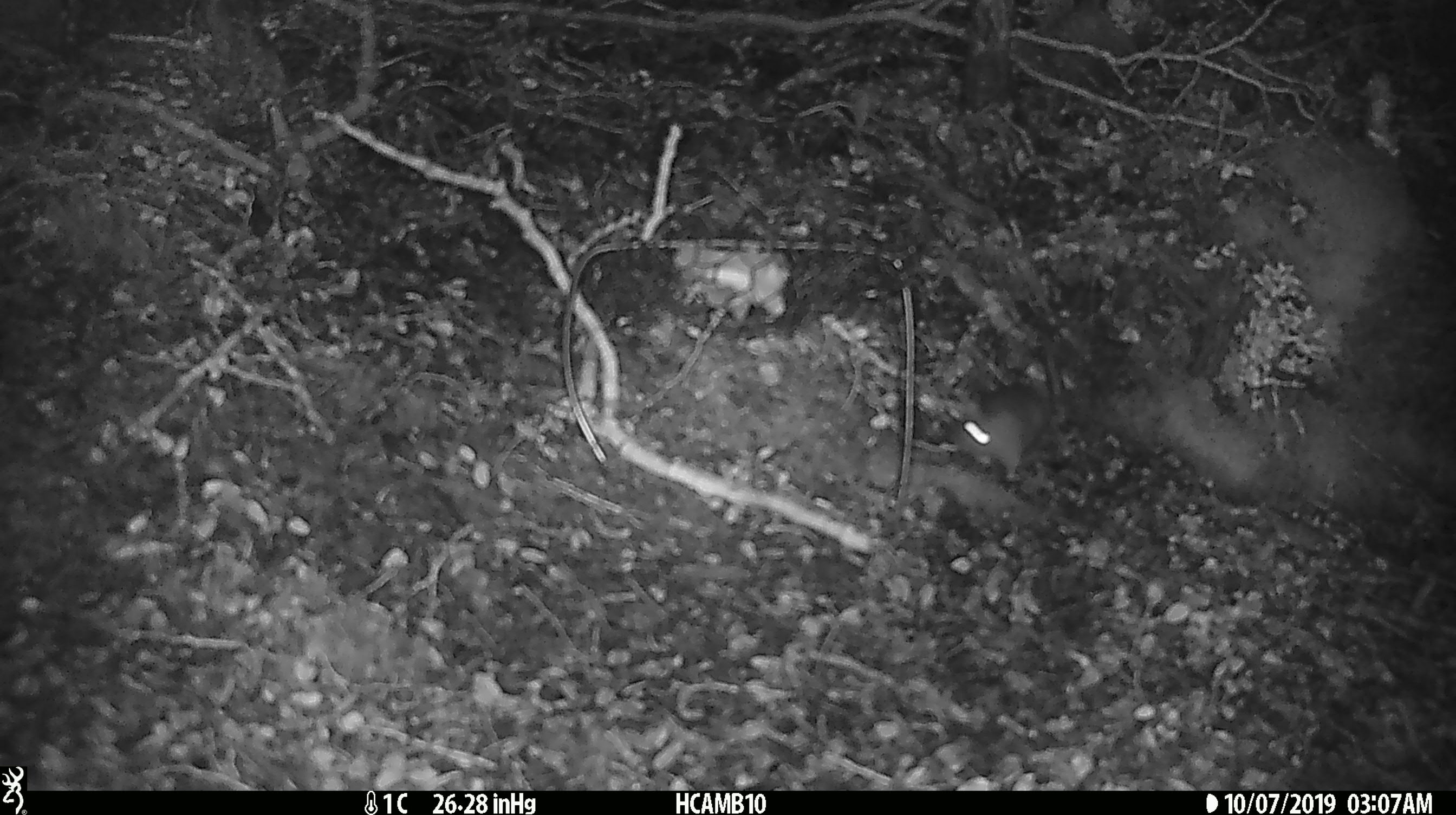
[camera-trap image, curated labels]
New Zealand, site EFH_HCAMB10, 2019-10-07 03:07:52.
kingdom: Animalia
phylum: Chordata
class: Mammalia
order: Rodentia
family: Muridae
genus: Mus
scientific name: Mus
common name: mouse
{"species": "mouse (Mus)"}